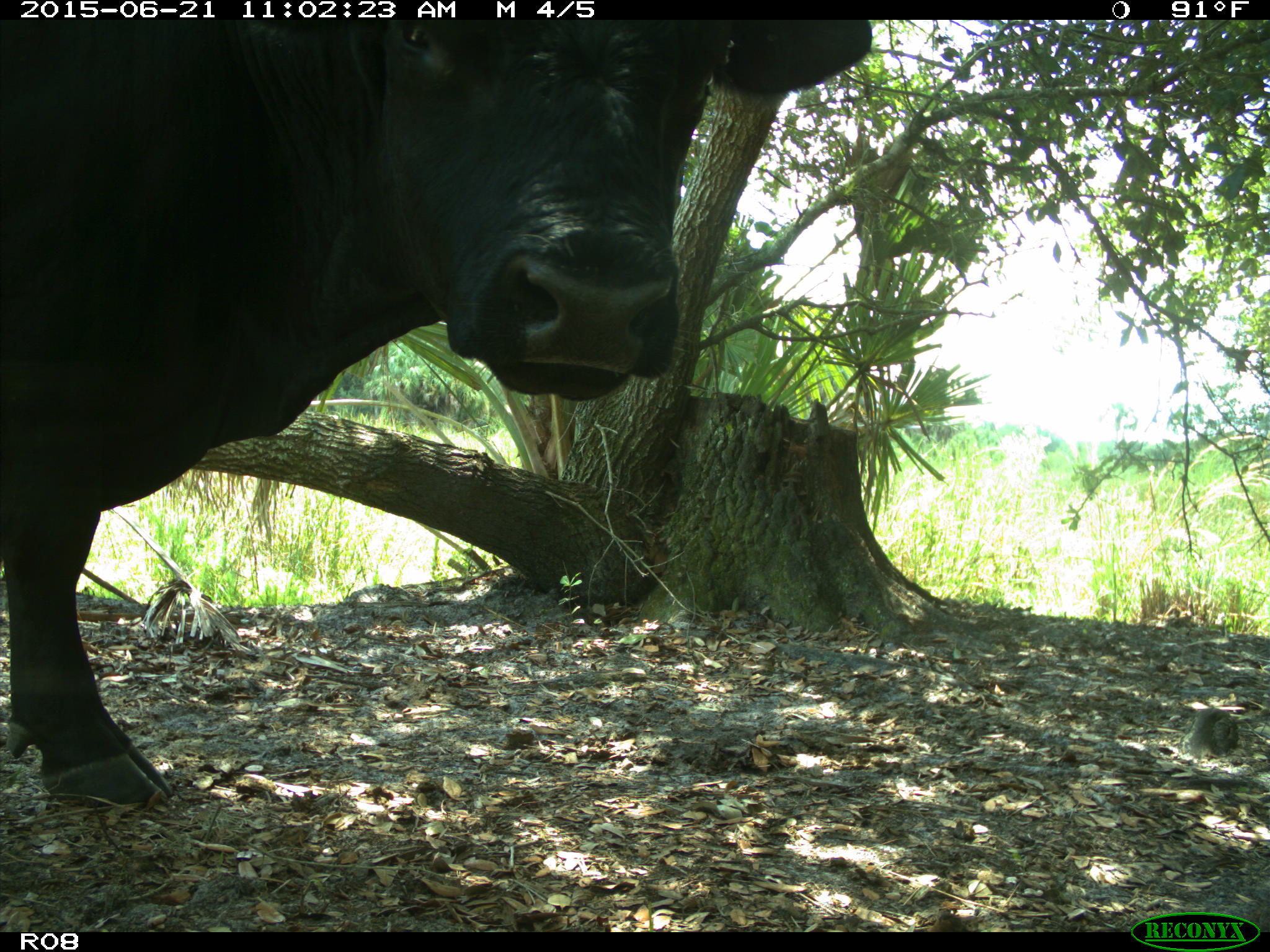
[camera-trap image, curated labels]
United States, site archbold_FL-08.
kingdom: Animalia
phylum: Chordata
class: Mammalia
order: Artiodactyla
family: Bovidae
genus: Bos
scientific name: Bos taurus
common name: domestic cow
Bos taurus (domestic cow).